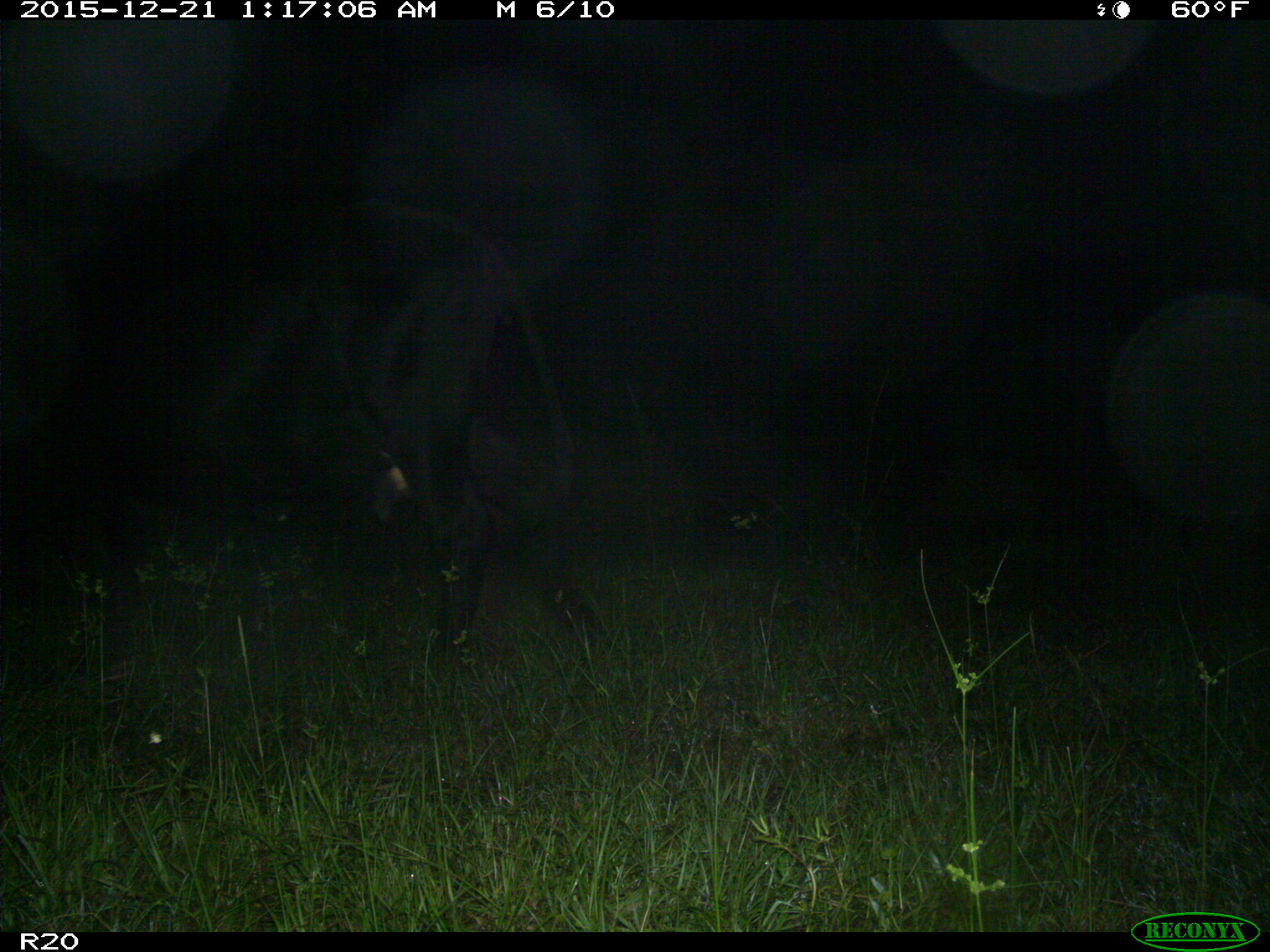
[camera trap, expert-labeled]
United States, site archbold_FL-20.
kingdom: Animalia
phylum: Chordata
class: Mammalia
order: Artiodactyla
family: Bovidae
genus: Bos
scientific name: Bos taurus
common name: domestic cow